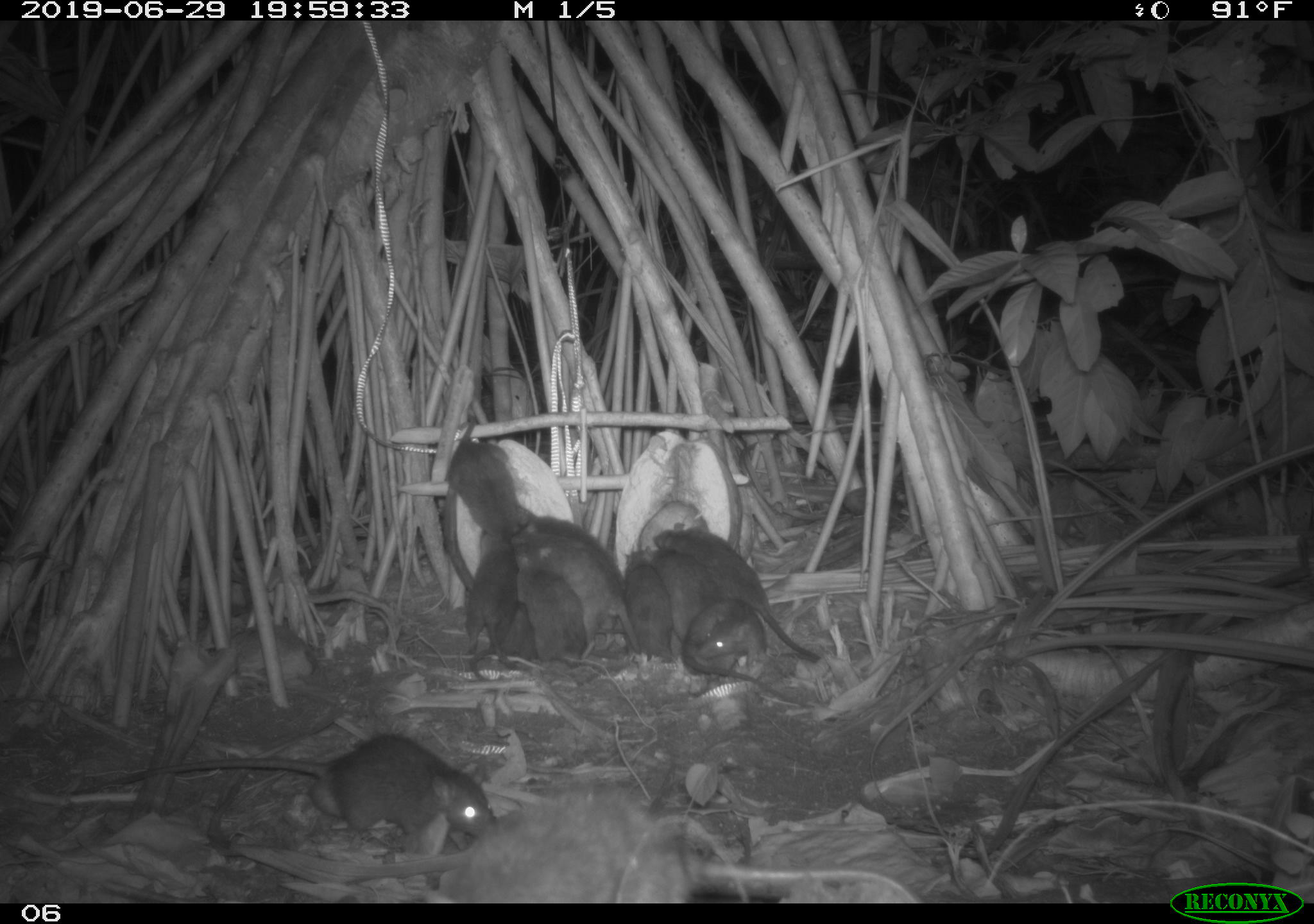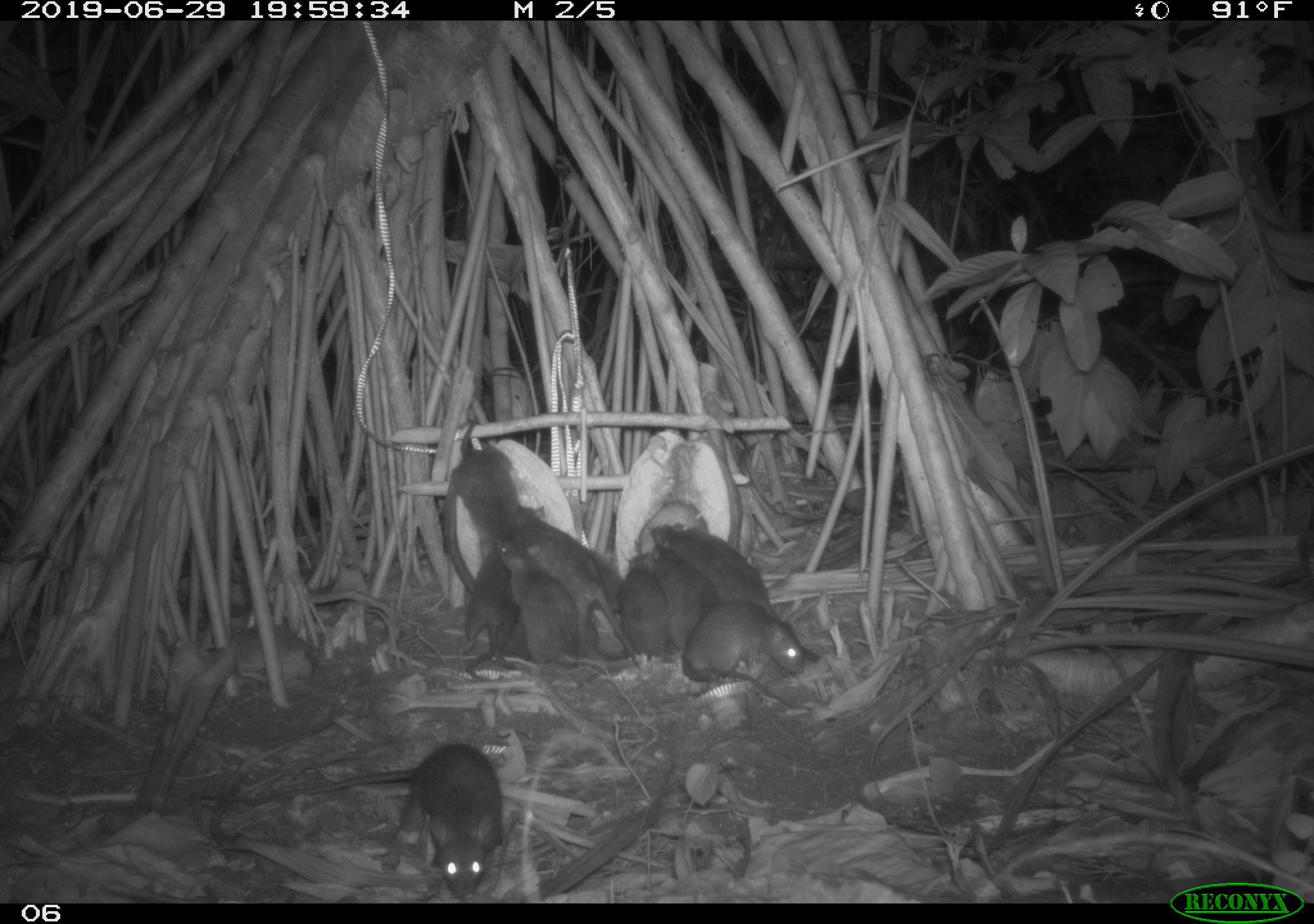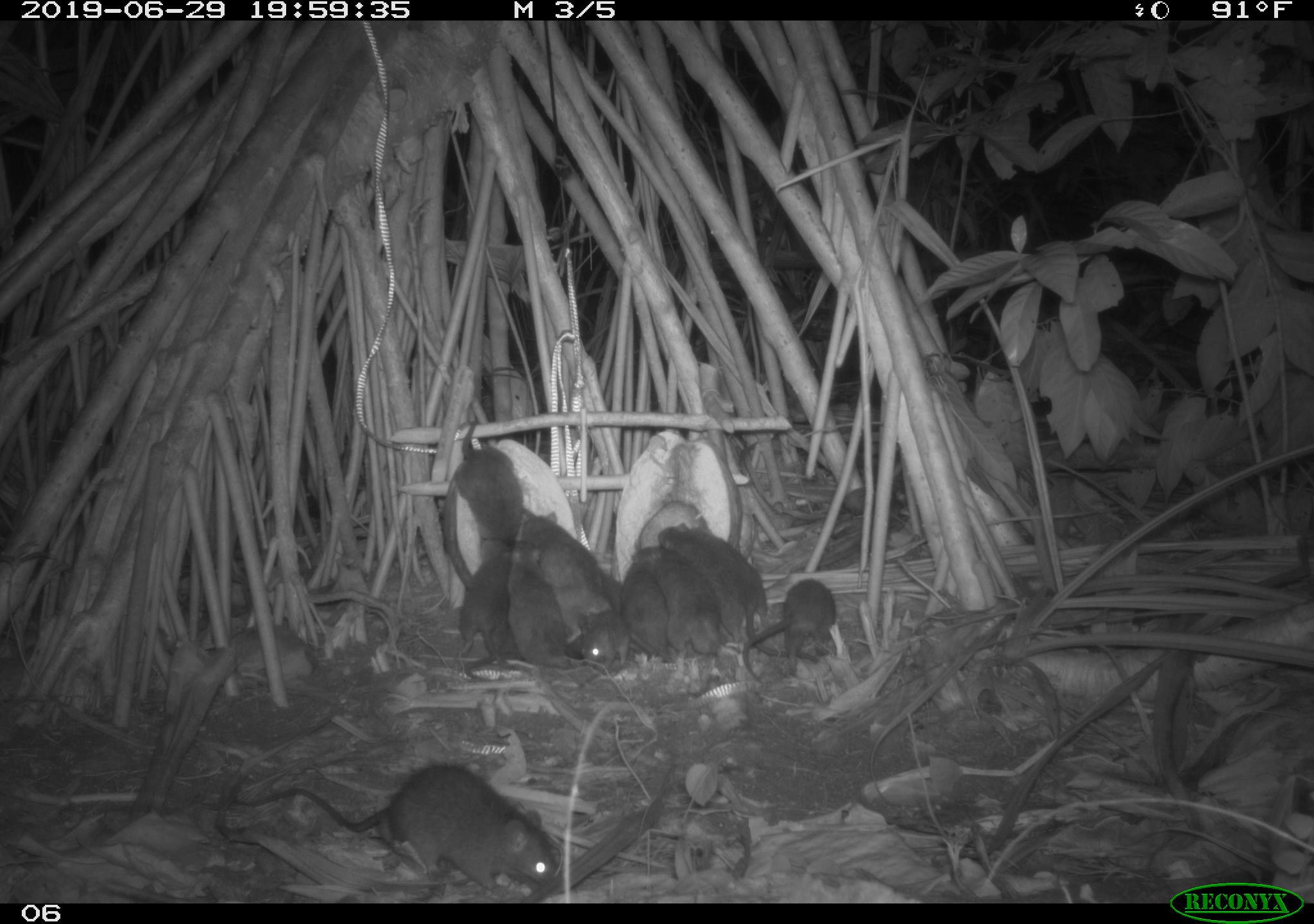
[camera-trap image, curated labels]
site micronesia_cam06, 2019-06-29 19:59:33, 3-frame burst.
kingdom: Animalia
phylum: Chordata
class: Mammalia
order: Rodentia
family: Muridae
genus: Rattus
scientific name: Rattus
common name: rat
Rat (Rattus).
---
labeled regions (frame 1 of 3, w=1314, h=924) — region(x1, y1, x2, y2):
rat: region(101, 727, 505, 852); region(425, 772, 708, 901); region(650, 522, 821, 664); region(514, 536, 637, 667); region(441, 416, 538, 555); region(681, 603, 785, 701); region(524, 512, 626, 596); region(459, 537, 526, 663); region(517, 565, 590, 678); region(638, 545, 723, 638); region(470, 599, 538, 685); region(627, 560, 676, 667)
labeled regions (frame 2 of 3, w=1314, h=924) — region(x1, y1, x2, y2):
rat: region(263, 735, 511, 894); region(647, 511, 796, 630); region(680, 600, 810, 704); region(522, 507, 622, 632); region(453, 412, 529, 553); region(454, 543, 530, 683); region(498, 545, 580, 673); region(633, 544, 722, 651); region(610, 562, 676, 672)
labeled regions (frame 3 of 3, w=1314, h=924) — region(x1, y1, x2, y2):
rat: region(227, 762, 564, 895); region(657, 518, 820, 664); region(447, 418, 533, 567); region(526, 507, 617, 645); region(508, 536, 590, 677); region(740, 575, 839, 686); region(645, 540, 722, 667); region(453, 529, 507, 669); region(622, 561, 673, 651); region(577, 606, 637, 676)